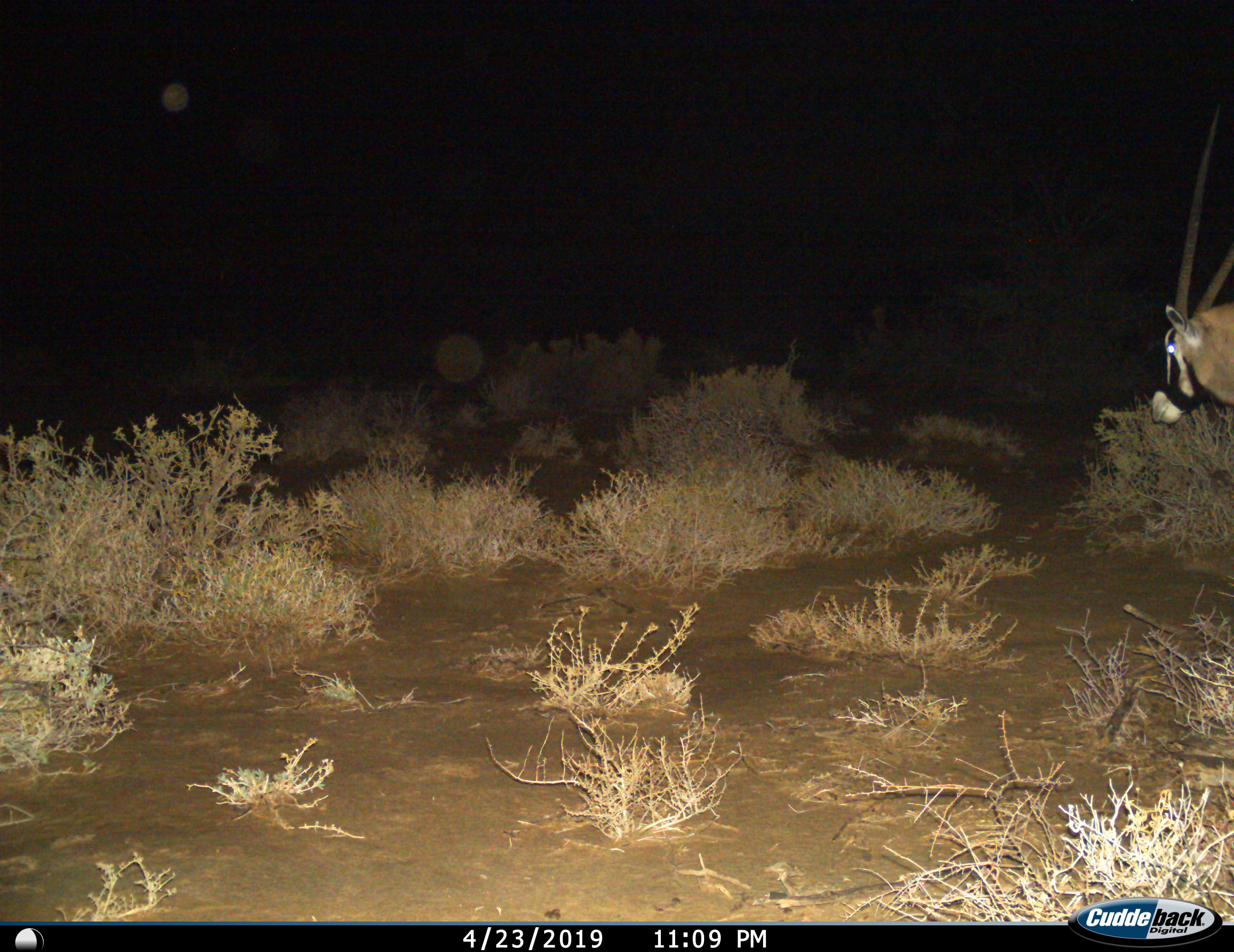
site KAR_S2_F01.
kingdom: Animalia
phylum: Chordata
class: Mammalia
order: Artiodactyla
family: Bovidae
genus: Oryx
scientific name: Oryx gazella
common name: gemsbok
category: oryx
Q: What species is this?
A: Oryx (gemsbok) (Oryx gazella).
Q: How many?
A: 1.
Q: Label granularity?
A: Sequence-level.